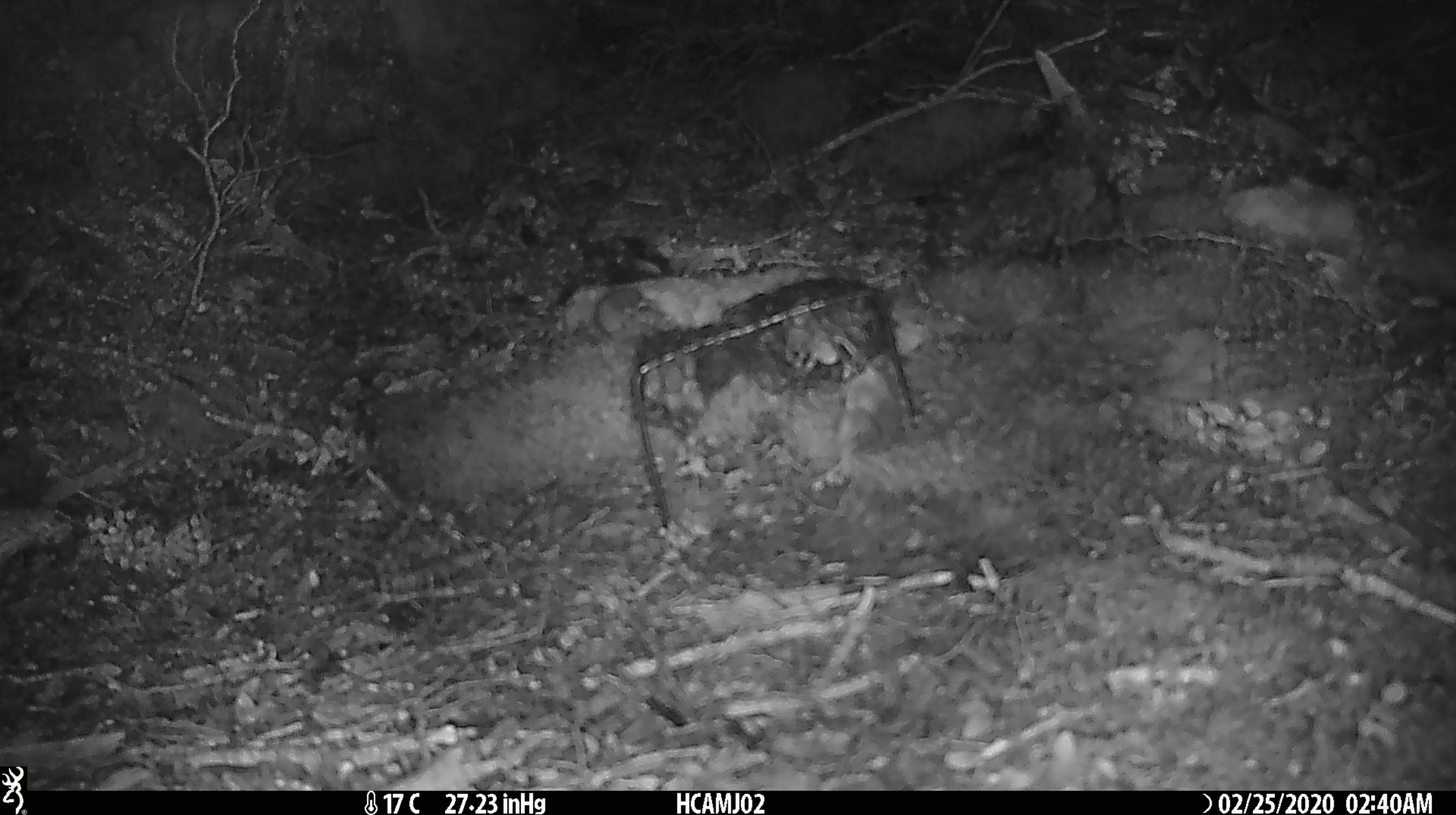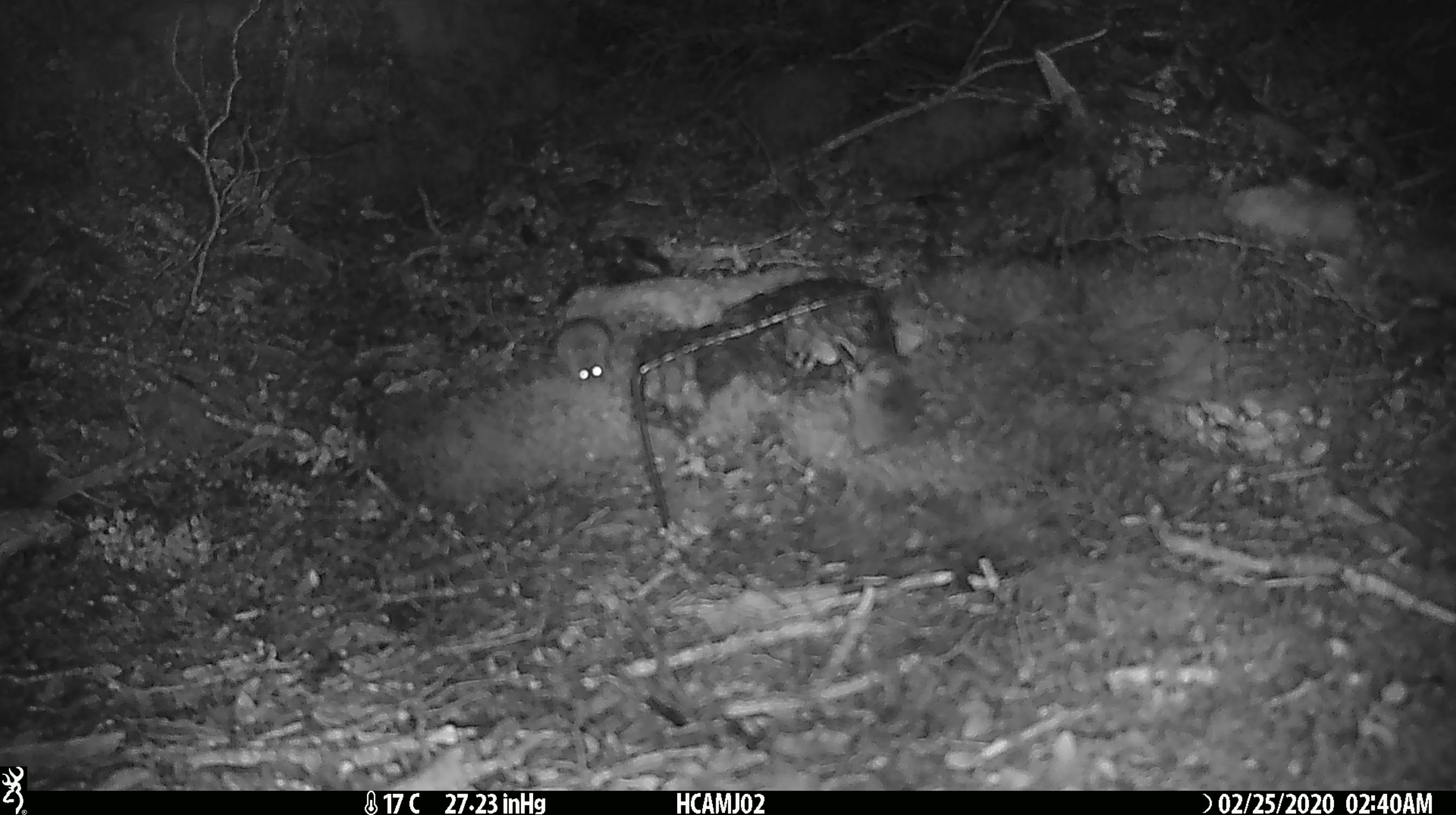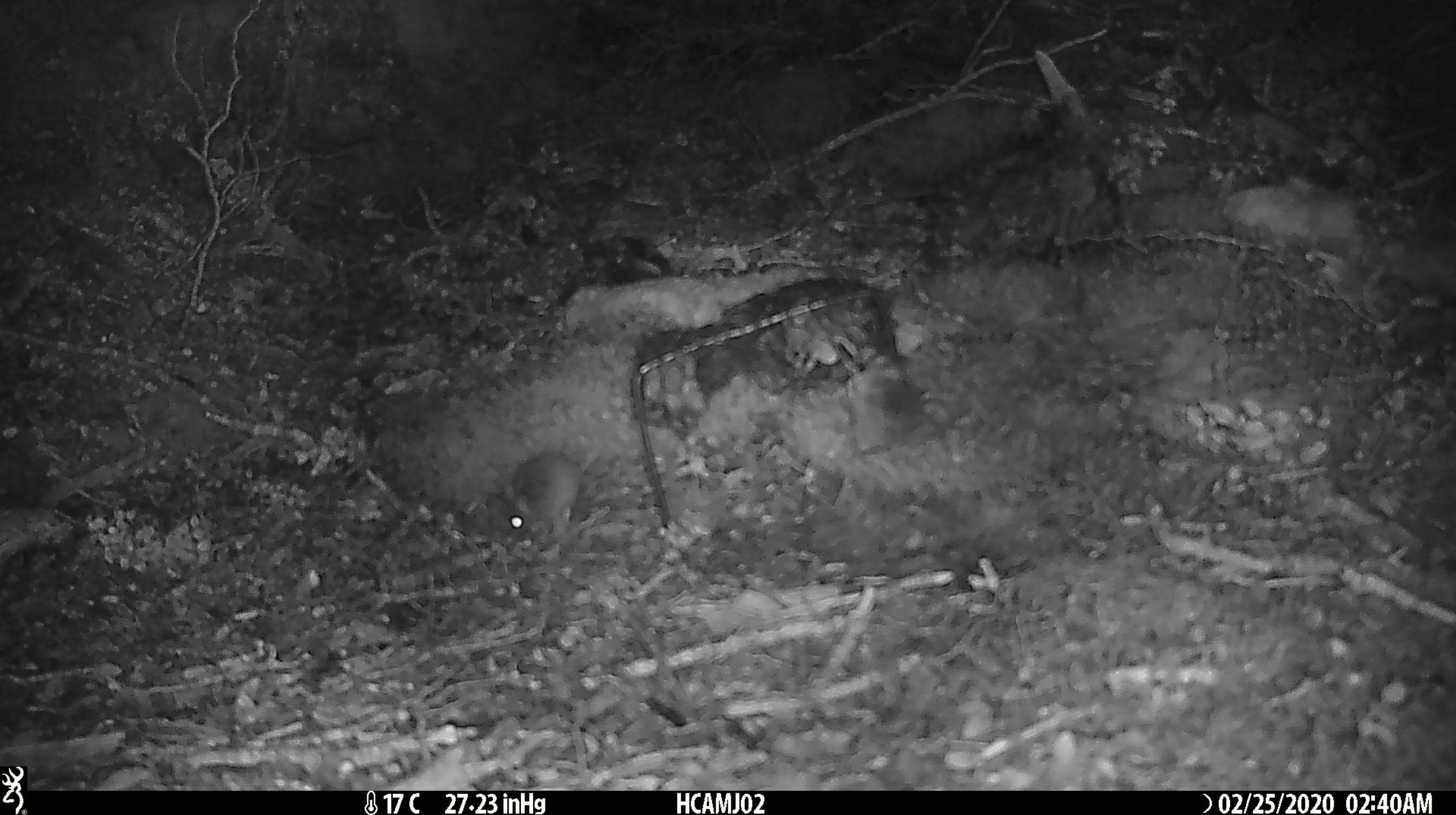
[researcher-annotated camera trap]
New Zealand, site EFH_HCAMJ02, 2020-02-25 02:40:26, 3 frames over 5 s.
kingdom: Animalia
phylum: Chordata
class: Mammalia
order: Rodentia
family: Muridae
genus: Mus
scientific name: Mus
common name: mouse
Mouse (Mus).